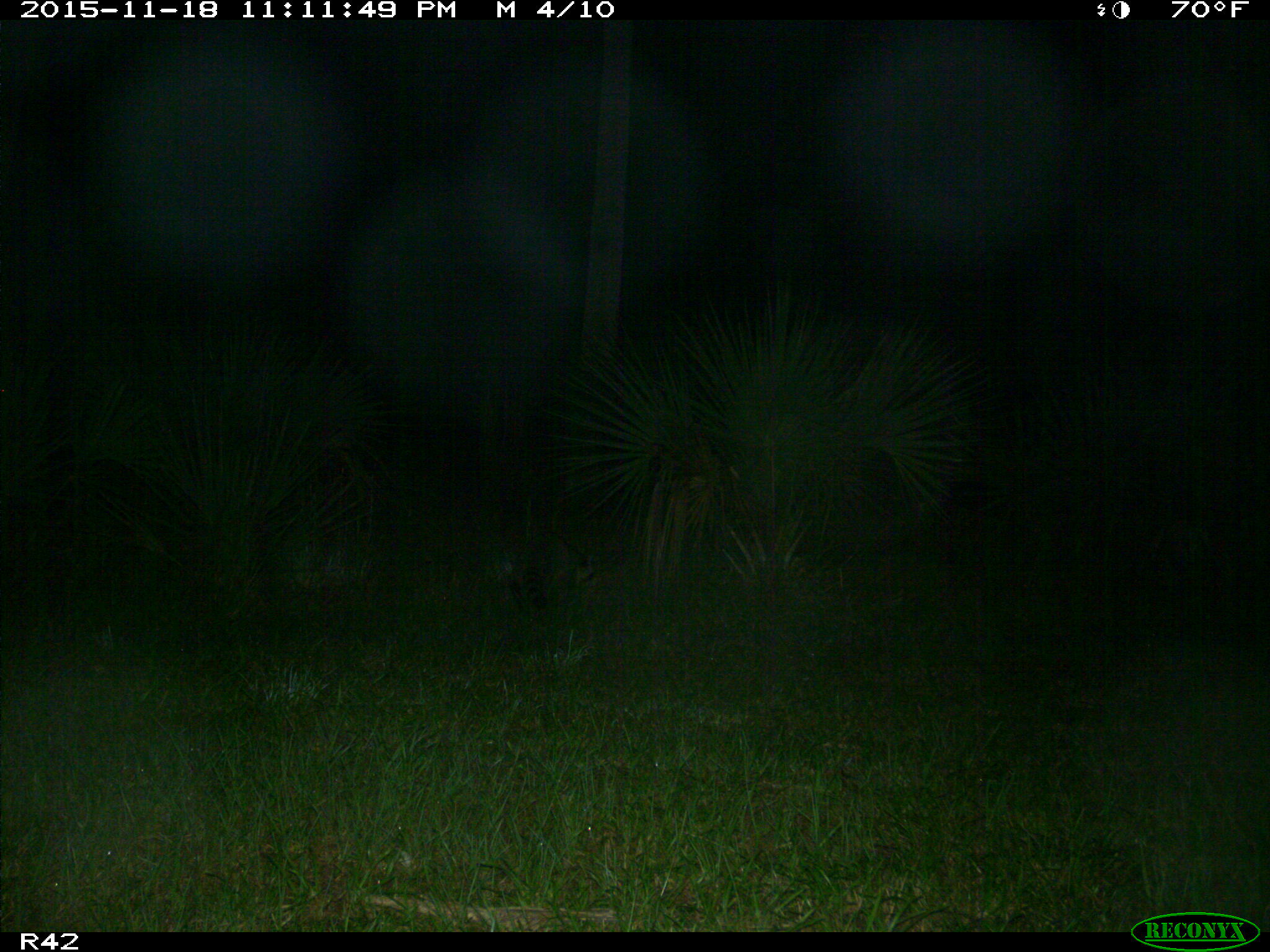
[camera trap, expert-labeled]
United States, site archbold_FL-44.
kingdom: Animalia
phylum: Chordata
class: Mammalia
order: Carnivora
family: Procyonidae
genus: Procyon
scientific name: Procyon lotor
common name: common raccoon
Procyon lotor (common raccoon).